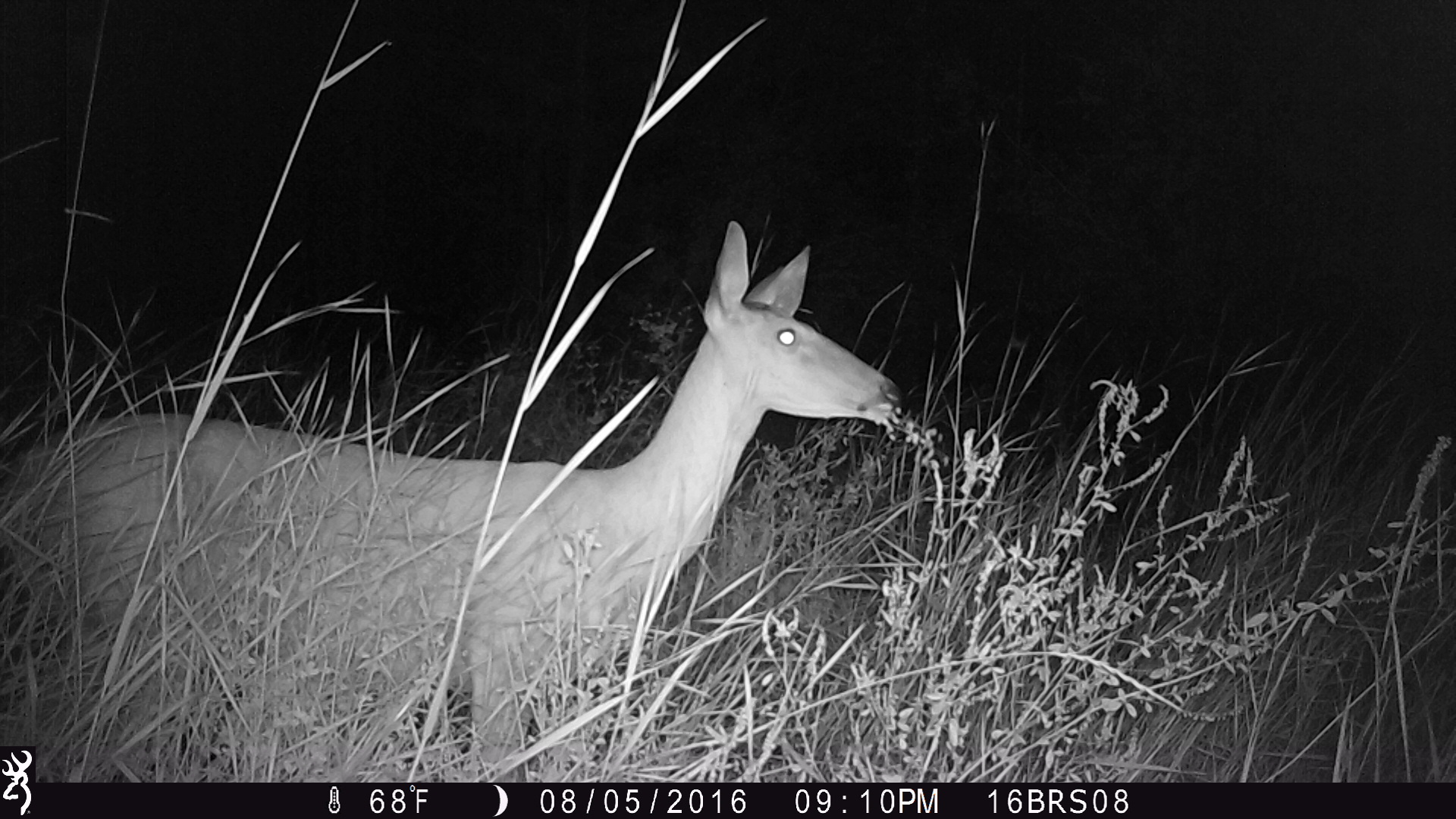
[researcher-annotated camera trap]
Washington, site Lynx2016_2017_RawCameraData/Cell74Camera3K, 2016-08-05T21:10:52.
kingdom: Animalia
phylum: Chordata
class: Mammalia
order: Artiodactyla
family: Cervidae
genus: Odocoileus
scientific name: Odocoileus virginianus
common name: white-tailed deer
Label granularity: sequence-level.